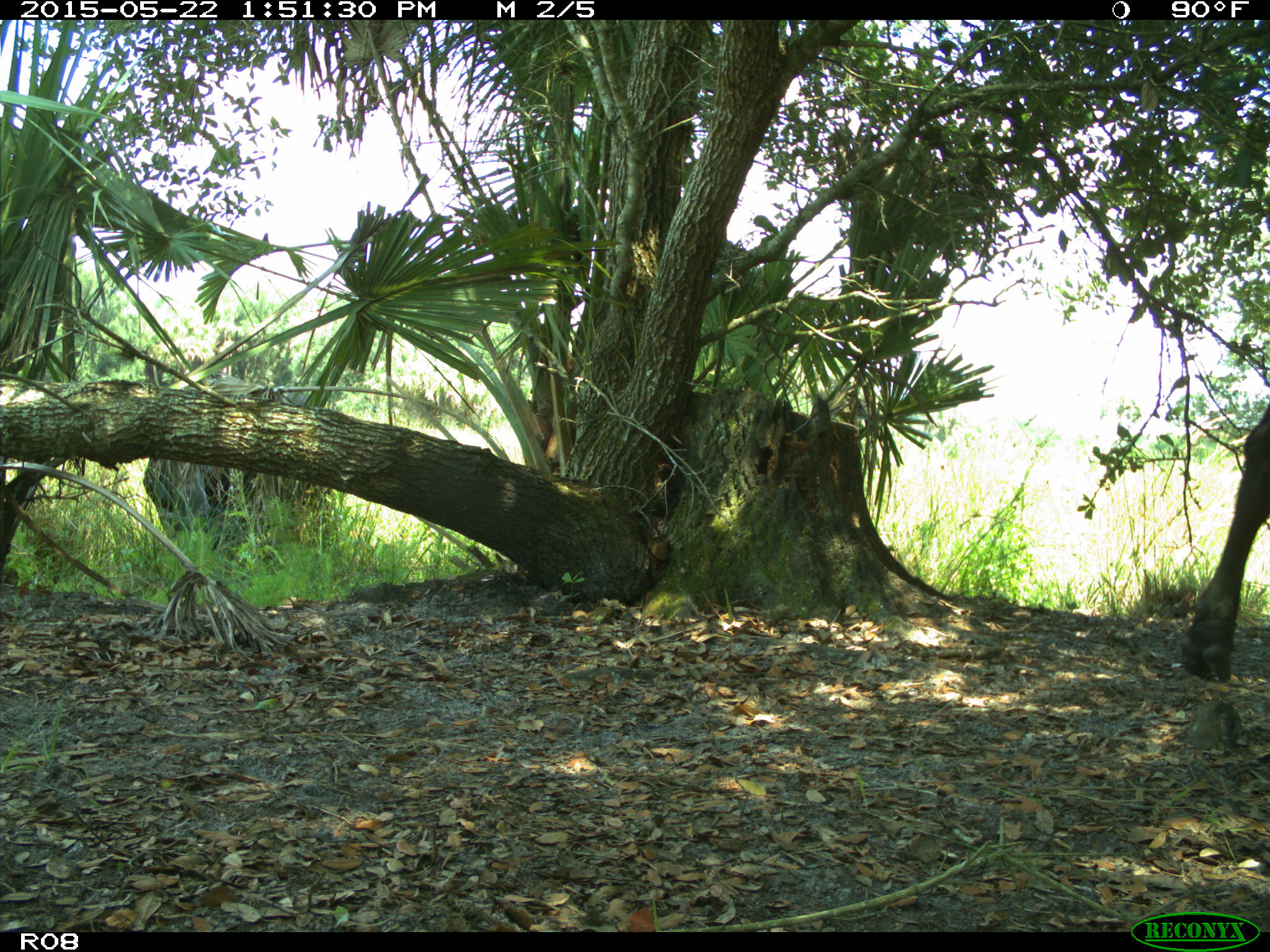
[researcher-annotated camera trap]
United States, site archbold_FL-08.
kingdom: Animalia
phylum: Chordata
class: Mammalia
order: Artiodactyla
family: Bovidae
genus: Bos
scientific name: Bos taurus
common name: domestic cow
Bos taurus (domestic cow).